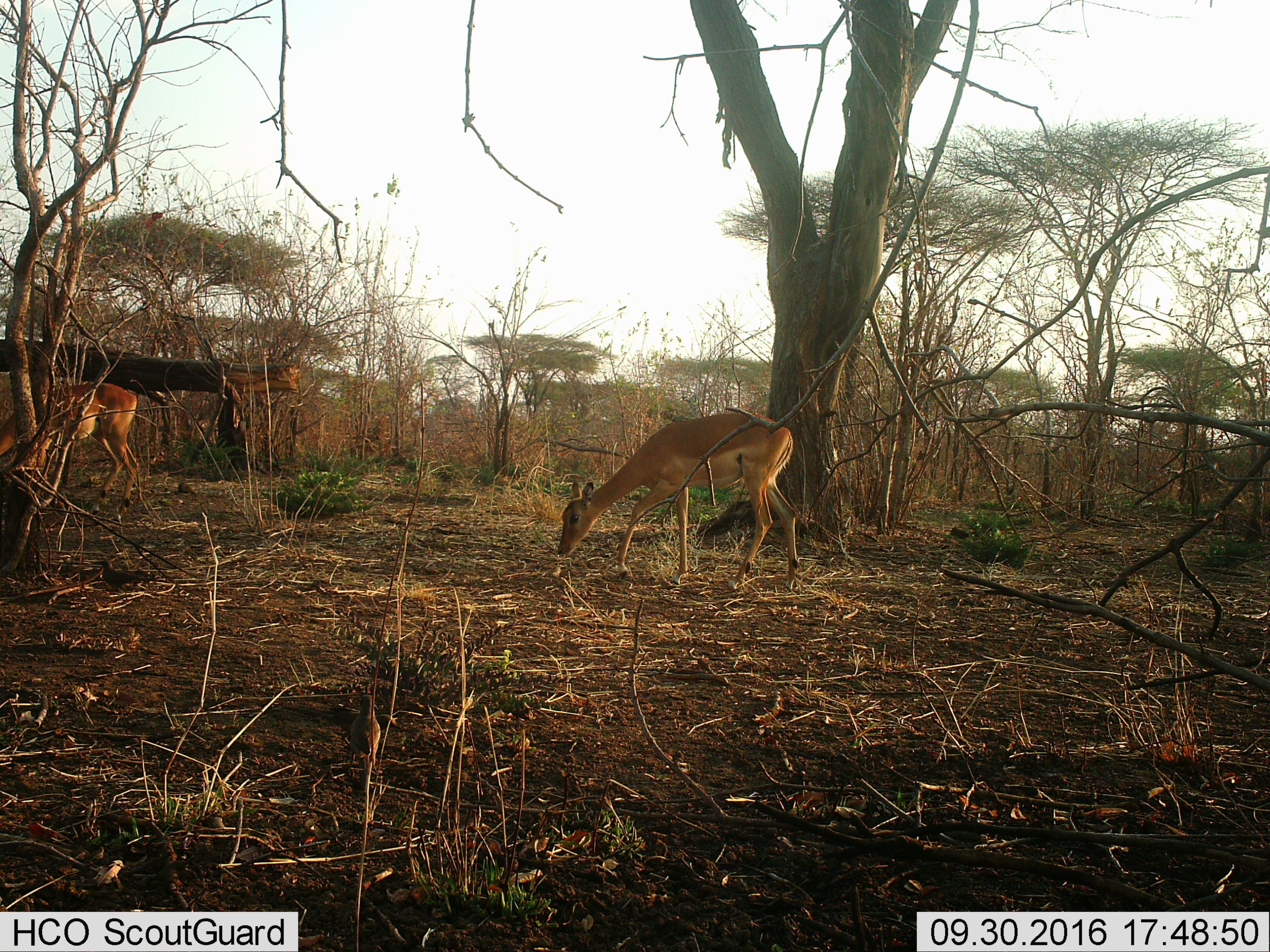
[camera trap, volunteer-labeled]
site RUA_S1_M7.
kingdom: Animalia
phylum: Chordata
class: Mammalia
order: Artiodactyla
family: Bovidae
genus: Aepyceros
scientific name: Aepyceros melampus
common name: impala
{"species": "impala (Aepyceros melampus)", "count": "2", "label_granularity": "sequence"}